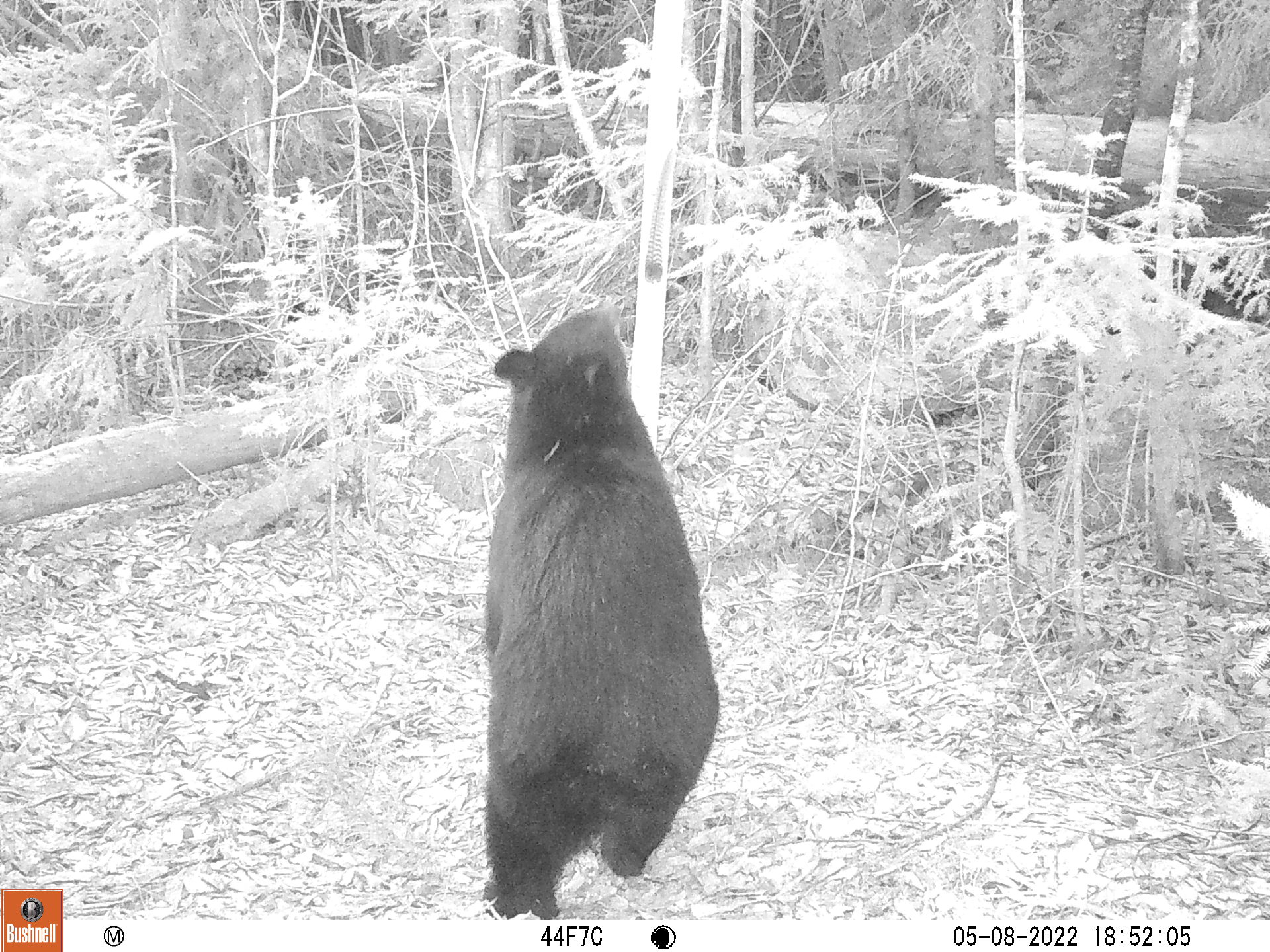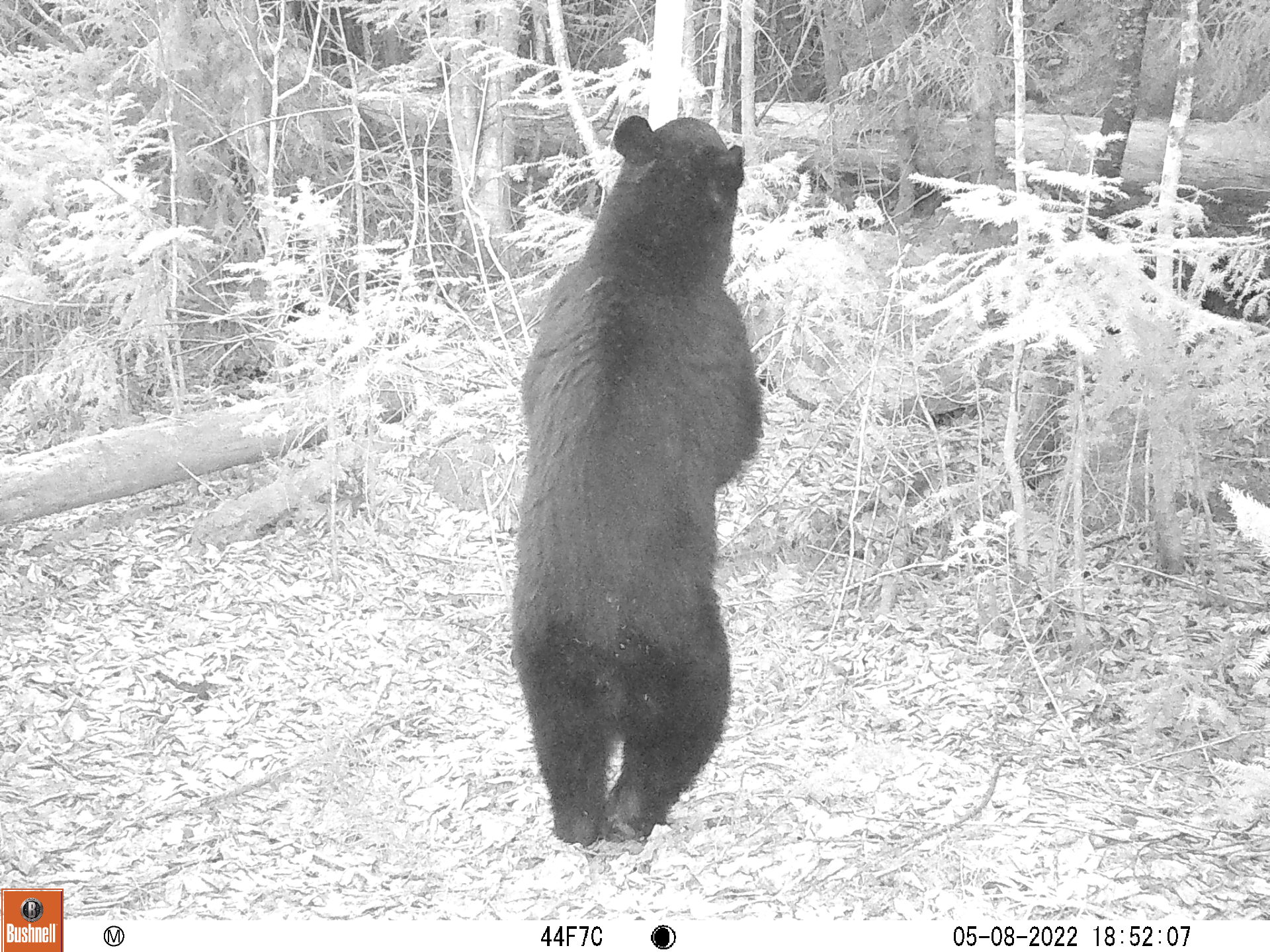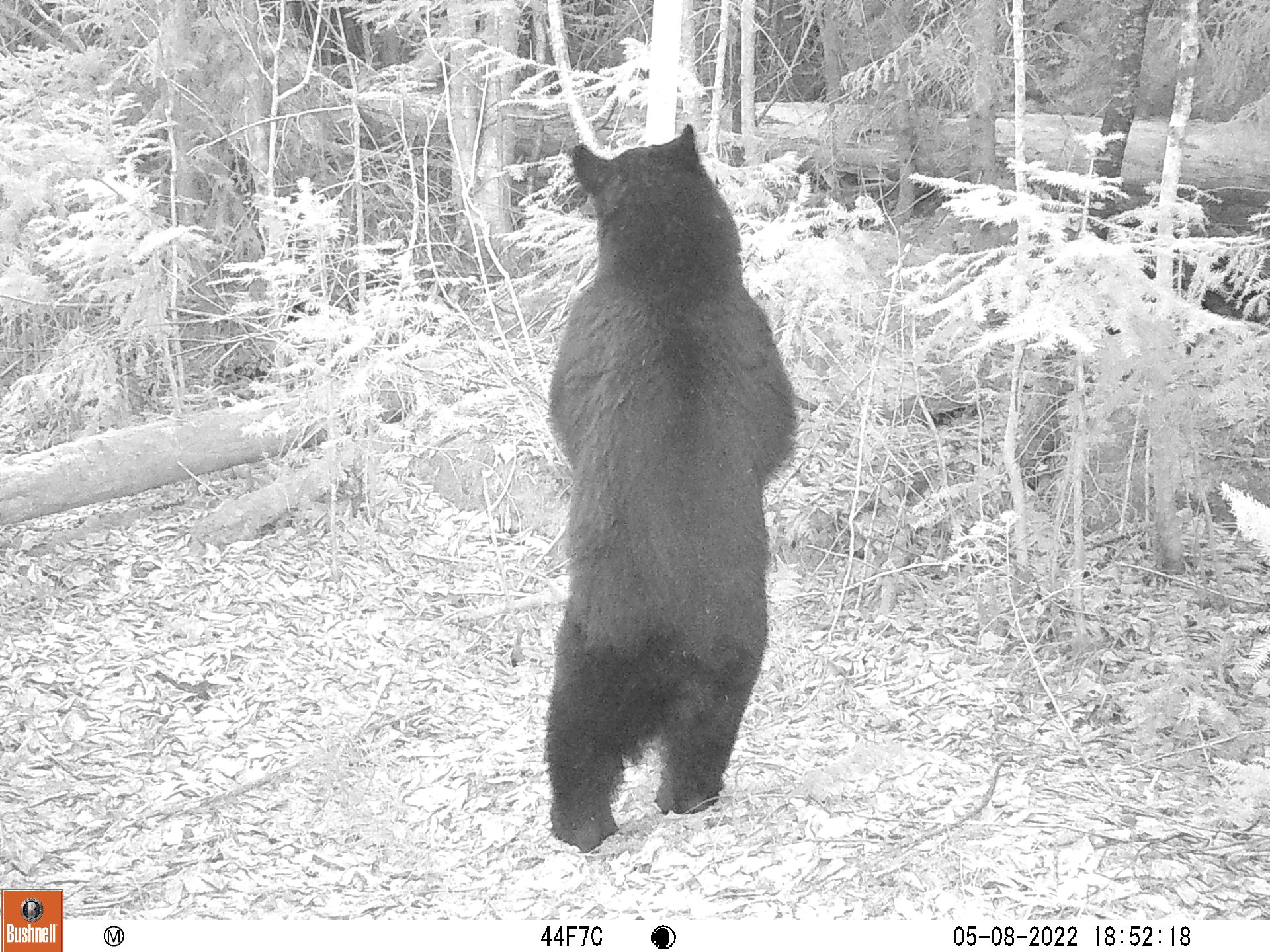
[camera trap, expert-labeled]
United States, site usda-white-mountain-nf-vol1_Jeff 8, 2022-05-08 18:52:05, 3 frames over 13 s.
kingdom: Animalia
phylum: Chordata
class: Mammalia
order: Carnivora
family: Ursidae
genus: Ursus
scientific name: Ursus americanus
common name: black bear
Black bear (Ursus americanus).